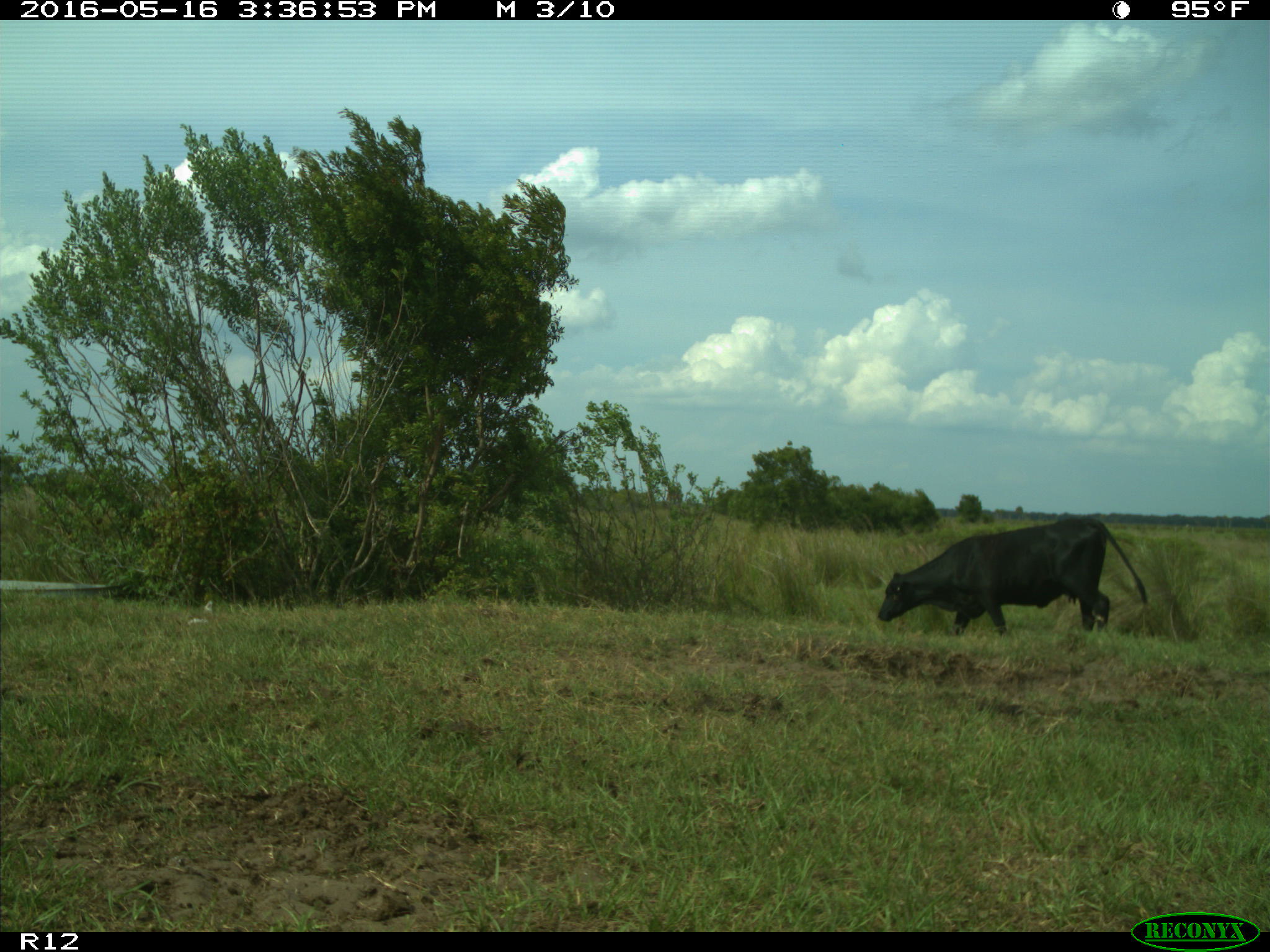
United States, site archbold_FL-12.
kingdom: Animalia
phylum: Chordata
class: Mammalia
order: Artiodactyla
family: Bovidae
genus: Bos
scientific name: Bos taurus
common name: domestic cow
Bos taurus (domestic cow).